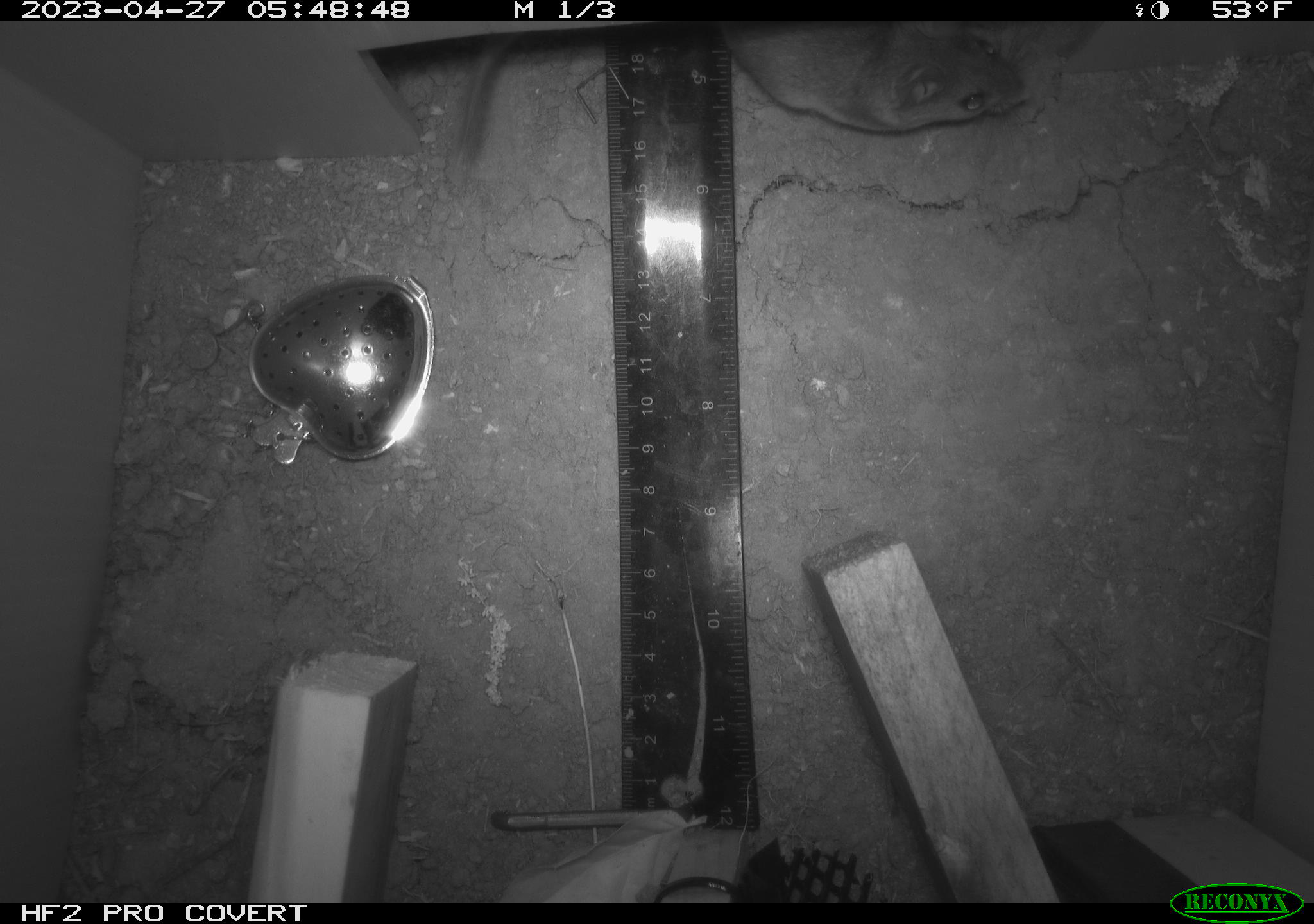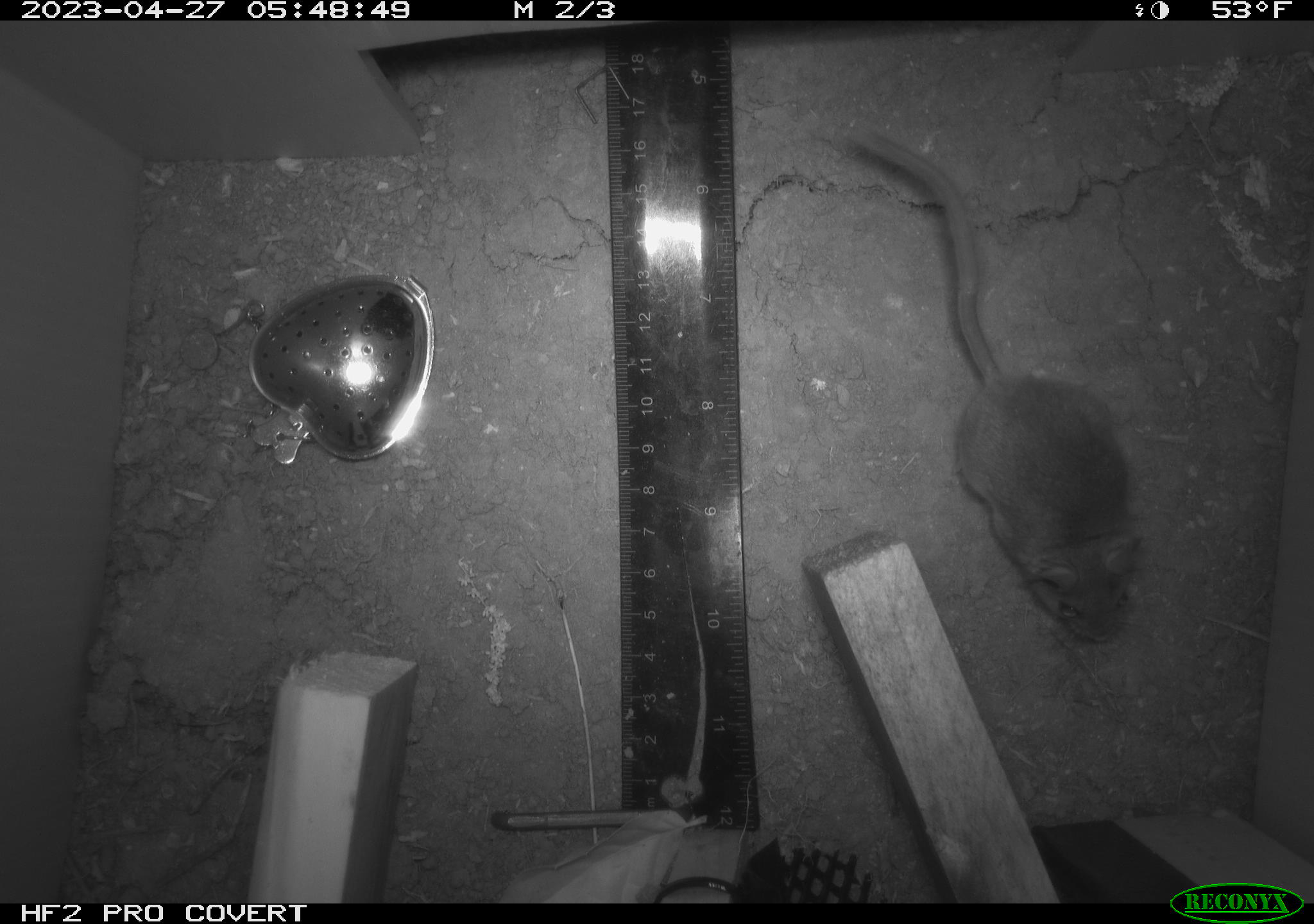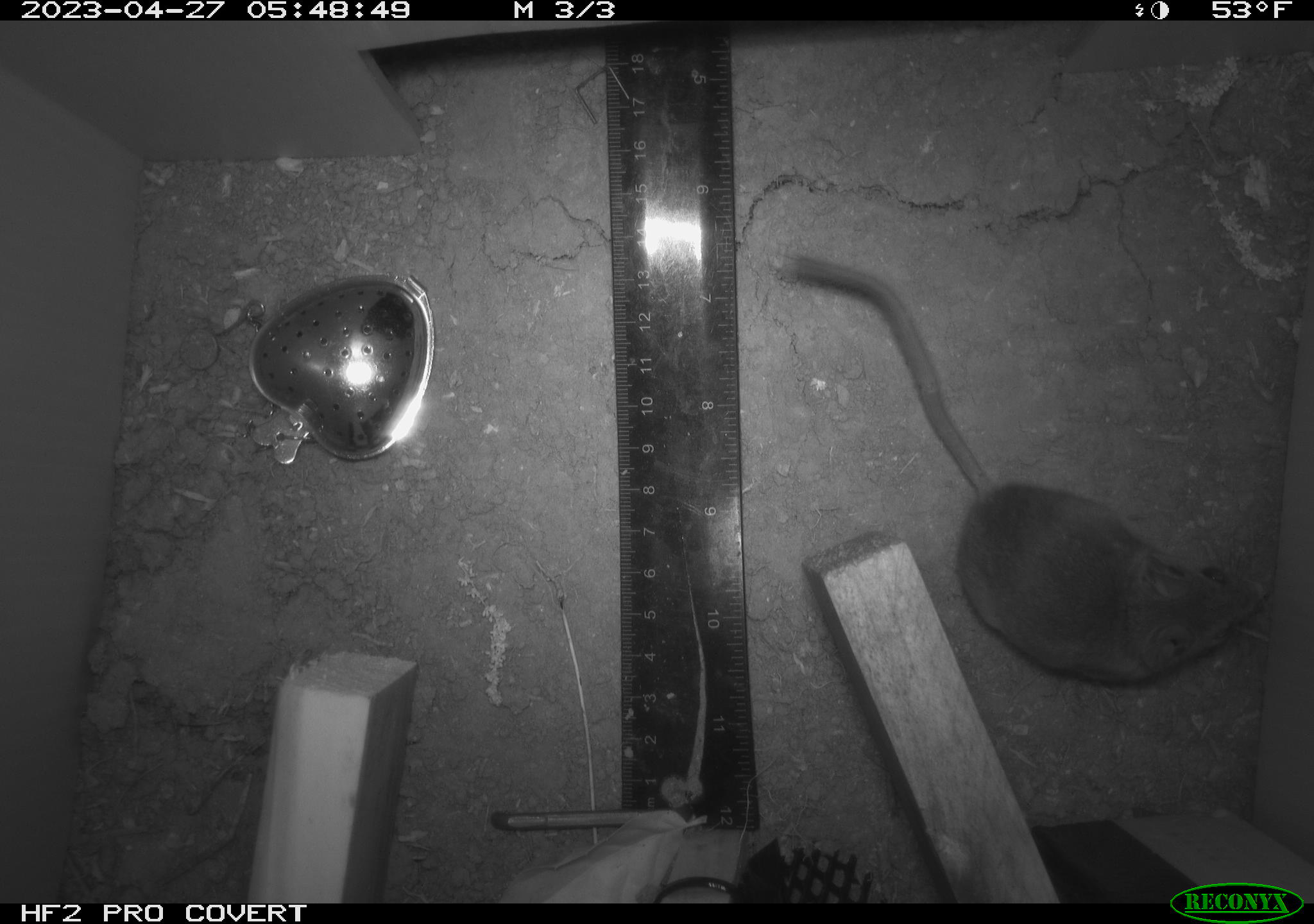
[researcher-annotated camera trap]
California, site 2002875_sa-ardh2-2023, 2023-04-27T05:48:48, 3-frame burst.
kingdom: Animalia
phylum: Chordata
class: Mammalia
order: Rodentia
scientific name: Rodentia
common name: mouse species